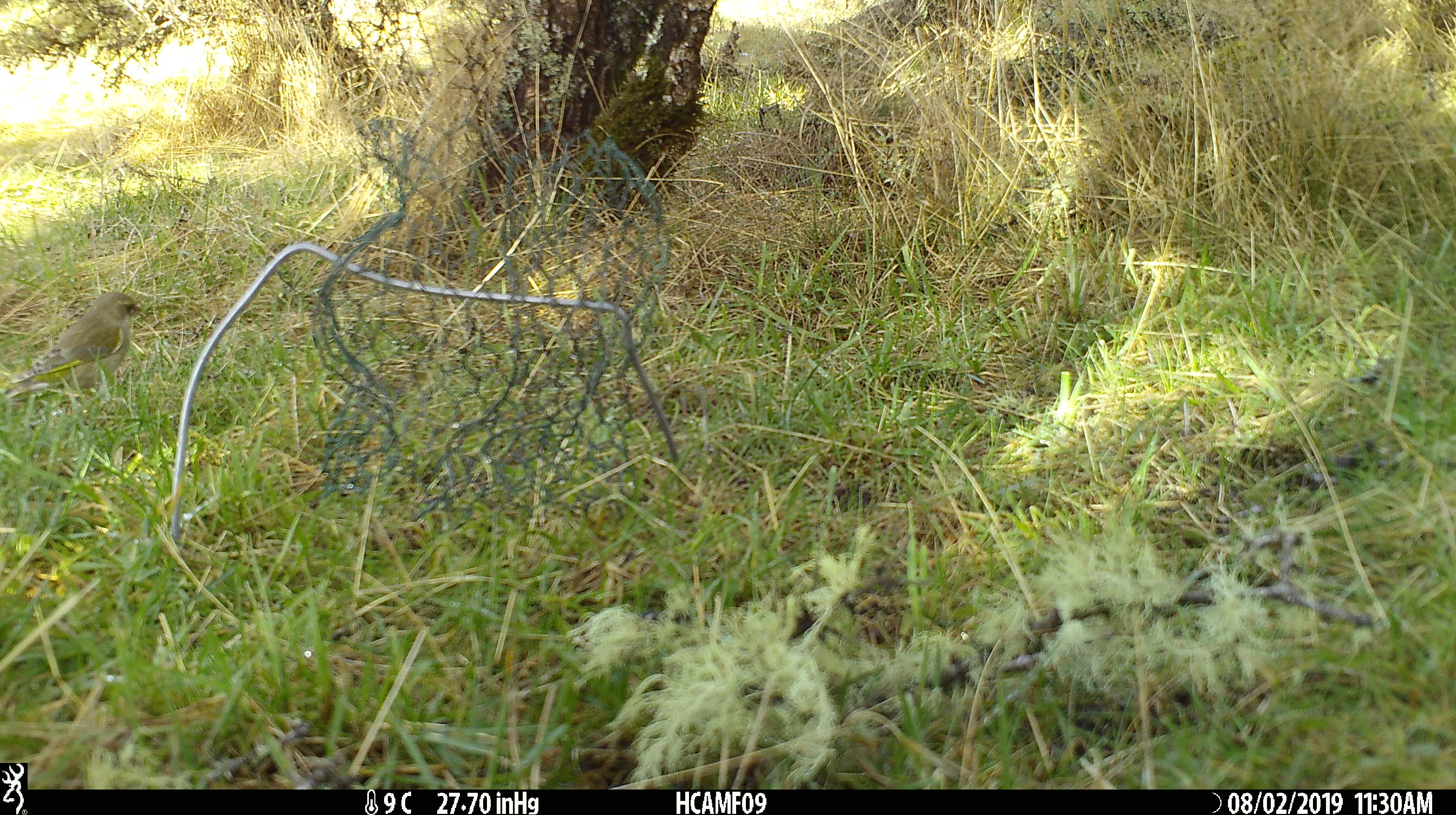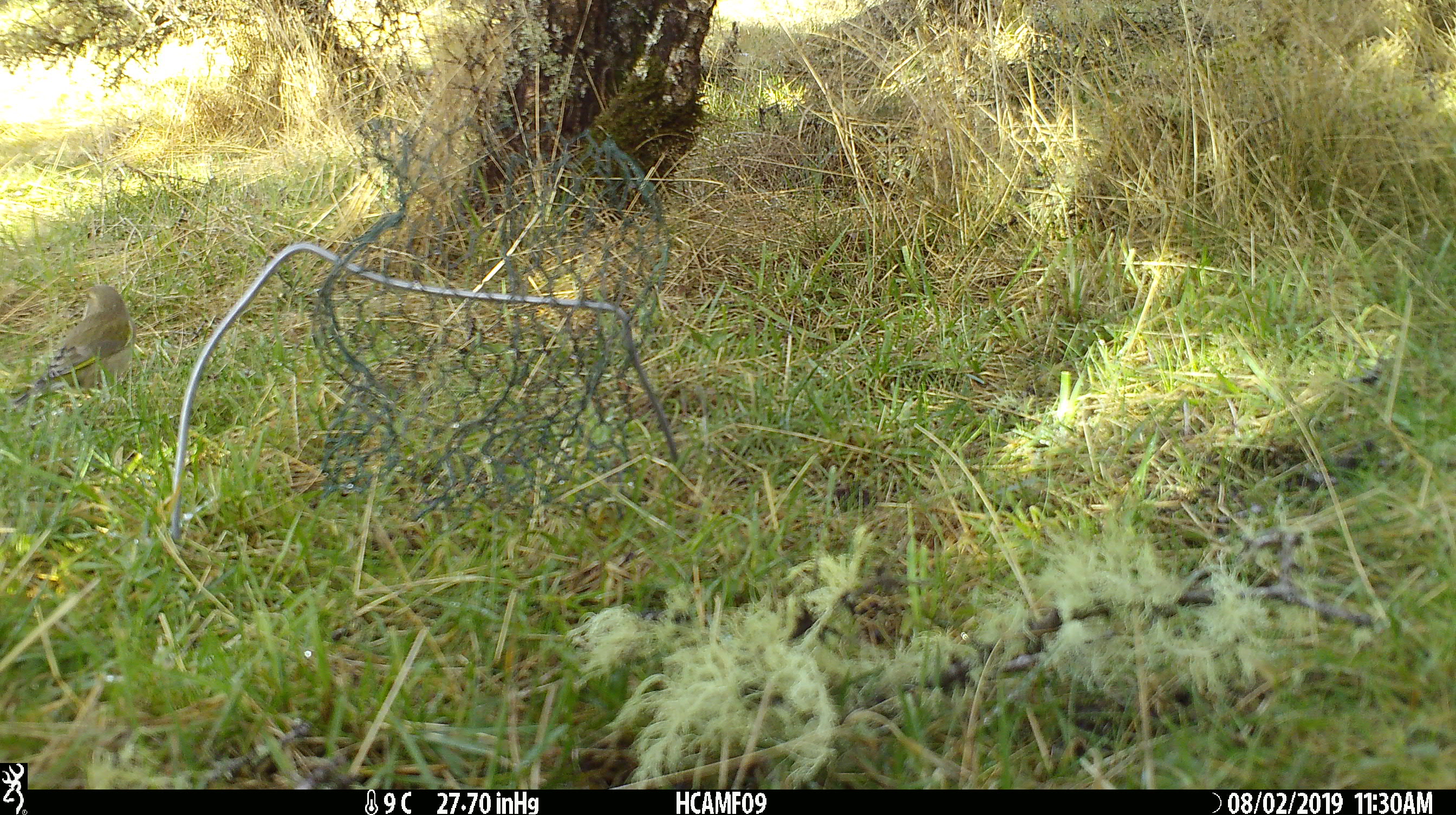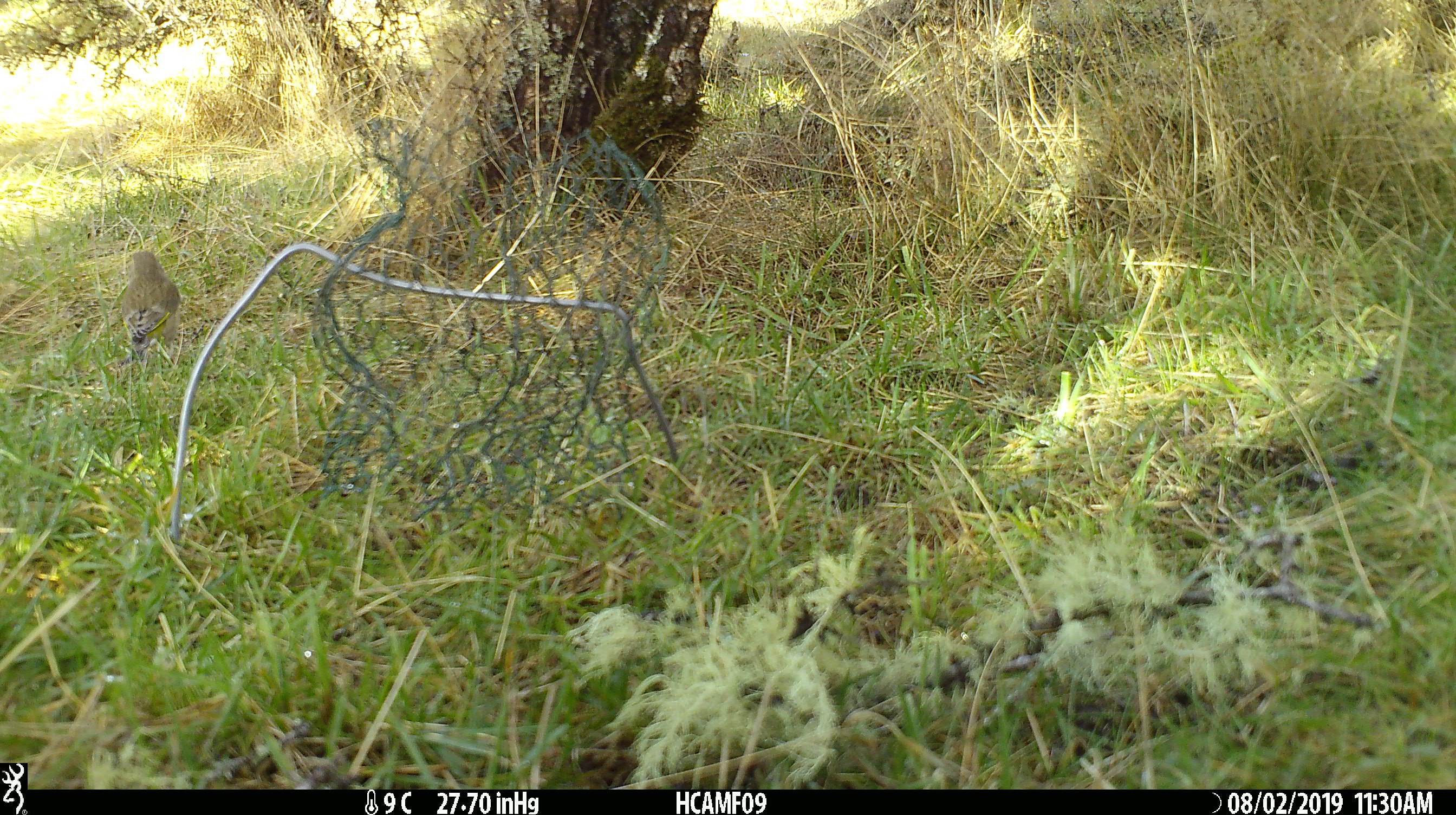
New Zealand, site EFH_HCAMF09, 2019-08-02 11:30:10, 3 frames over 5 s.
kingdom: Animalia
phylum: Chordata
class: Aves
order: Passeriformes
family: Fringillidae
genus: Chloris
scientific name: Chloris chloris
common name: greenfinch